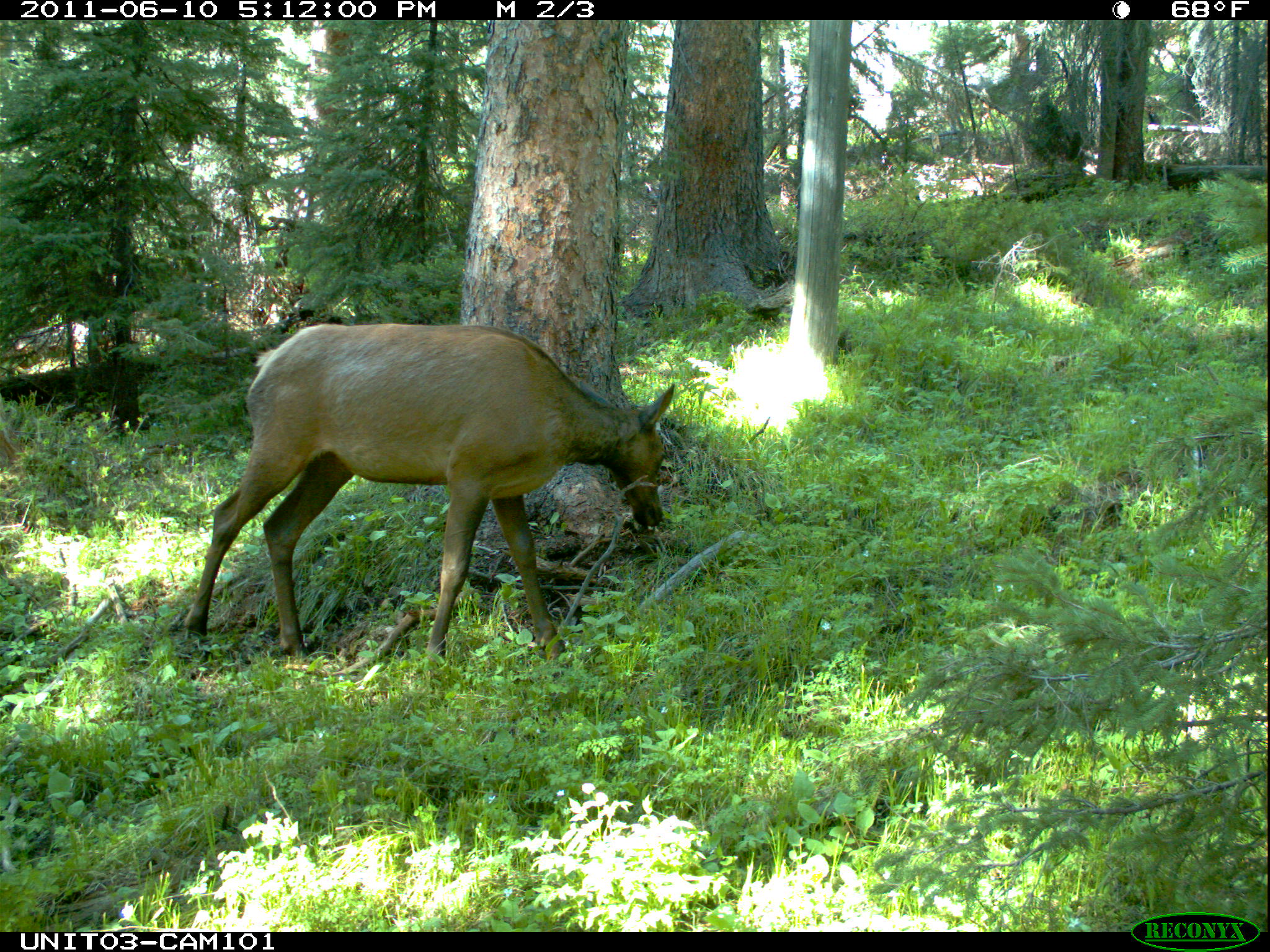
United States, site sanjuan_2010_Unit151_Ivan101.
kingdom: Animalia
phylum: Chordata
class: Mammalia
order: Artiodactyla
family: Cervidae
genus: Cervus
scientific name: Cervus elaphus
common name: red deer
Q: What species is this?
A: Cervus elaphus (red deer).